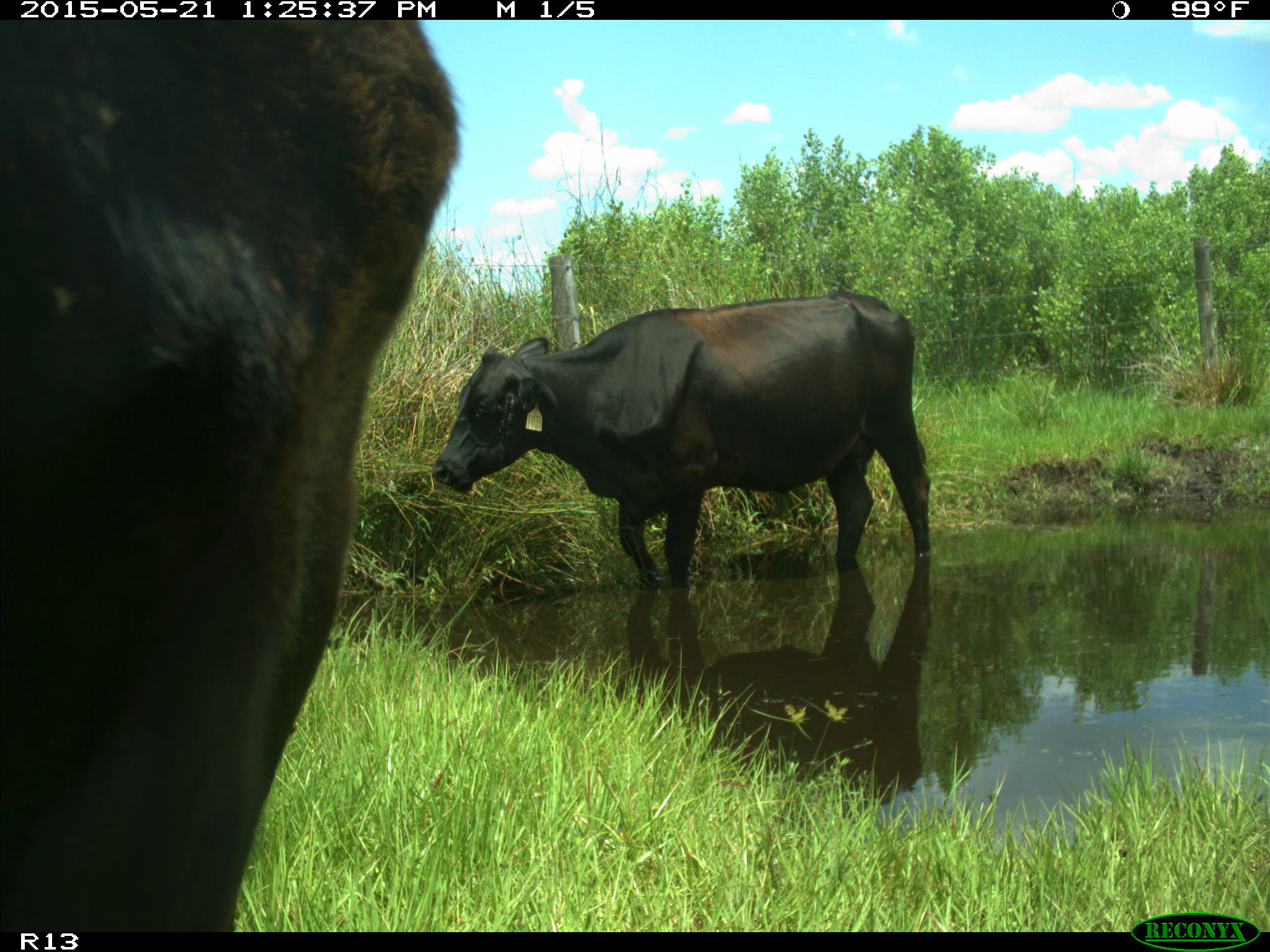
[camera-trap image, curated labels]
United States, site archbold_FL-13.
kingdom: Animalia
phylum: Chordata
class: Mammalia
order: Artiodactyla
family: Bovidae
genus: Bos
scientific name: Bos taurus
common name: domestic cow